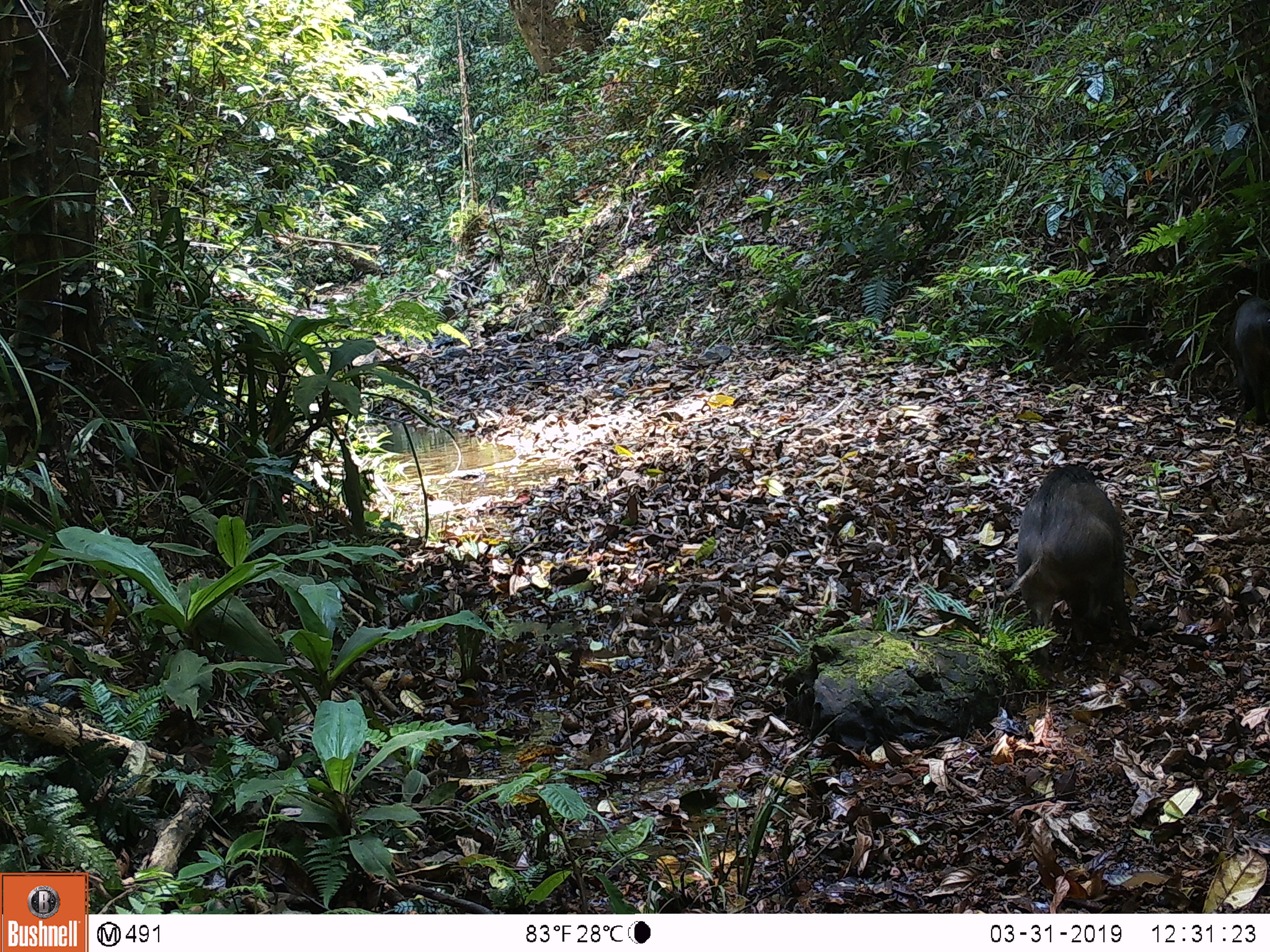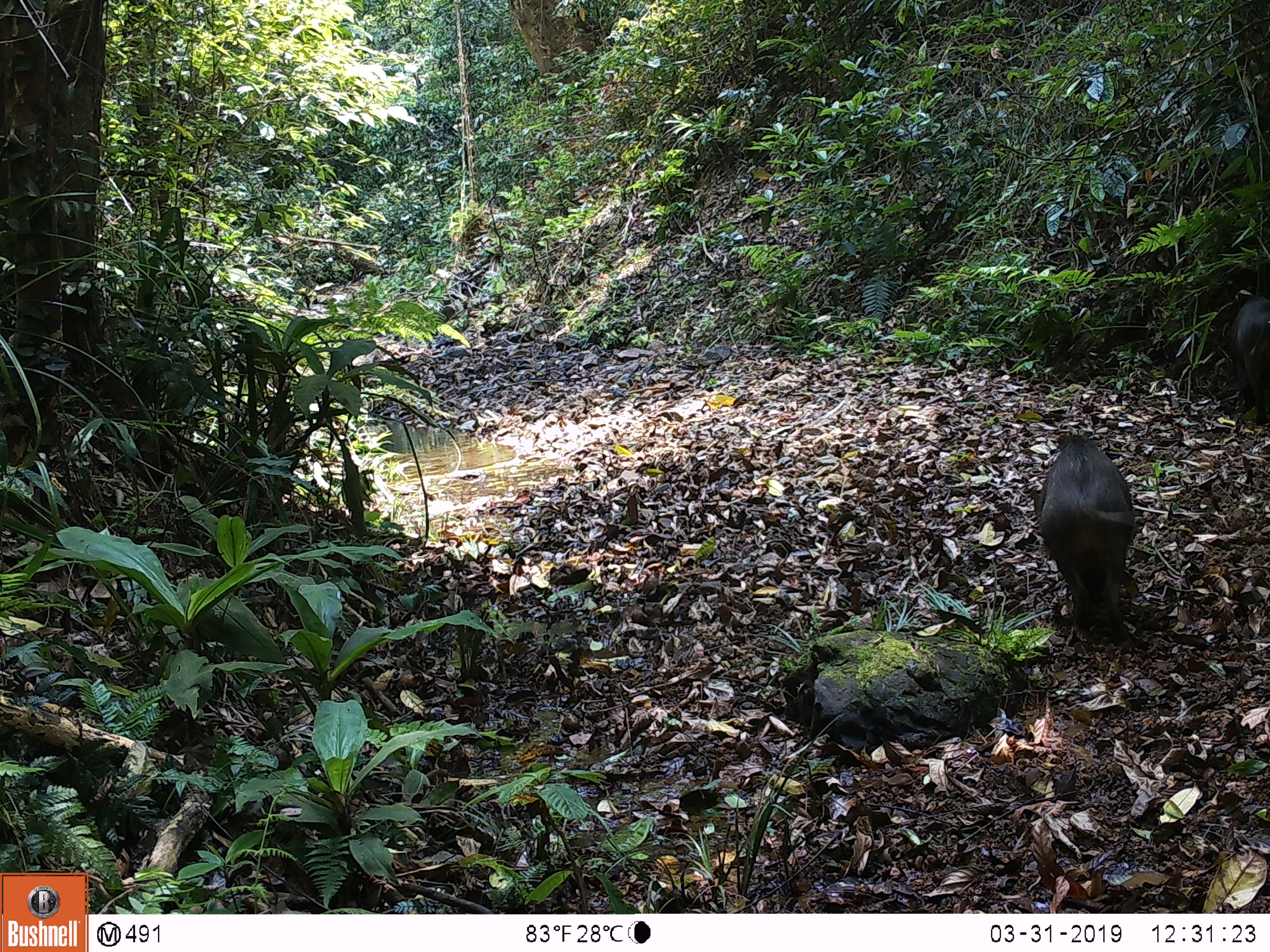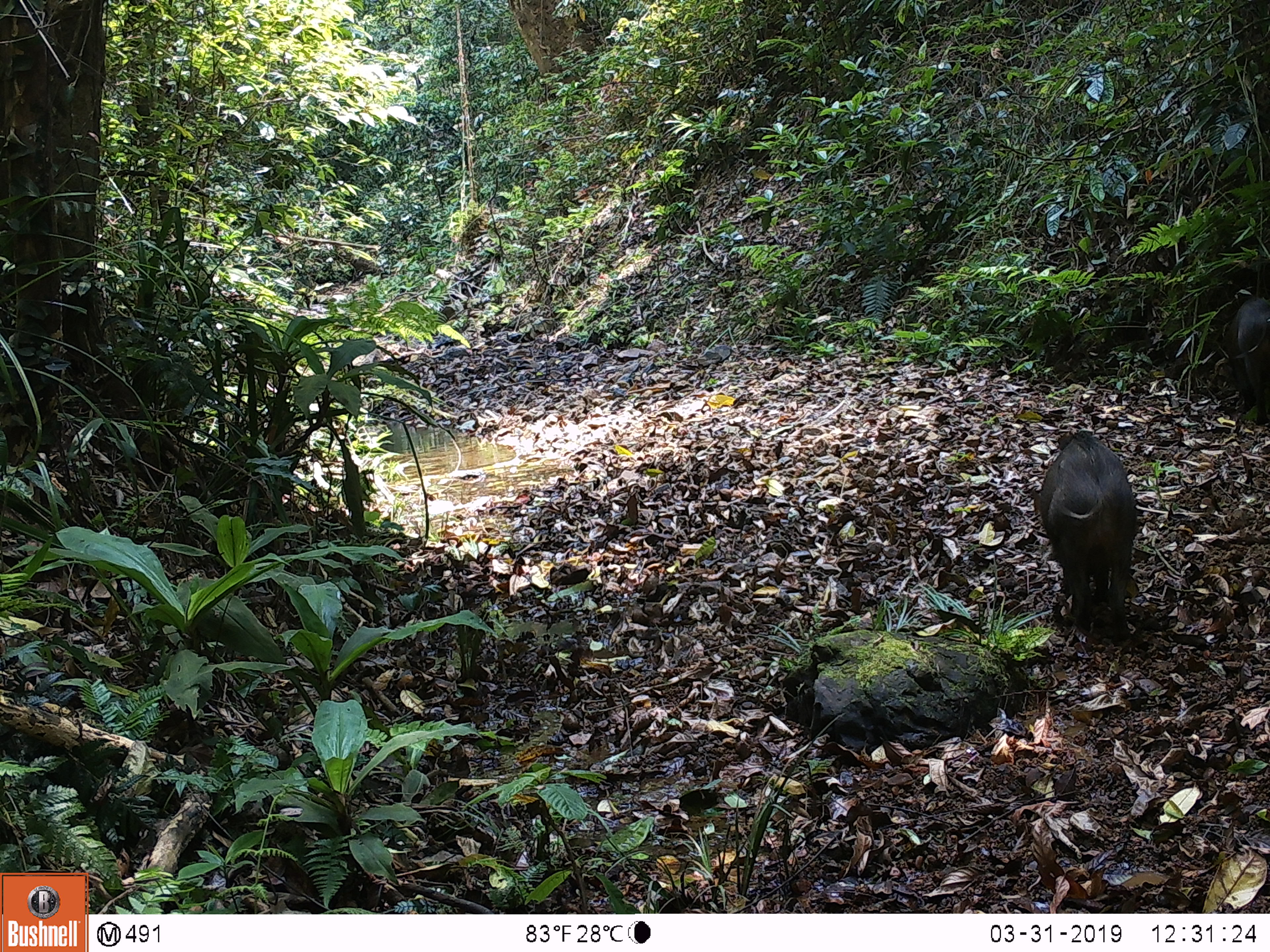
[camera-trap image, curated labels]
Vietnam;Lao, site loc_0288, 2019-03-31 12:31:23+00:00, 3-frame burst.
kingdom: Animalia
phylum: Chordata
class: Mammalia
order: Artiodactyla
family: Suidae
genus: Sus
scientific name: Sus scrofa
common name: eurasian wild pig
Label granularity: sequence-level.